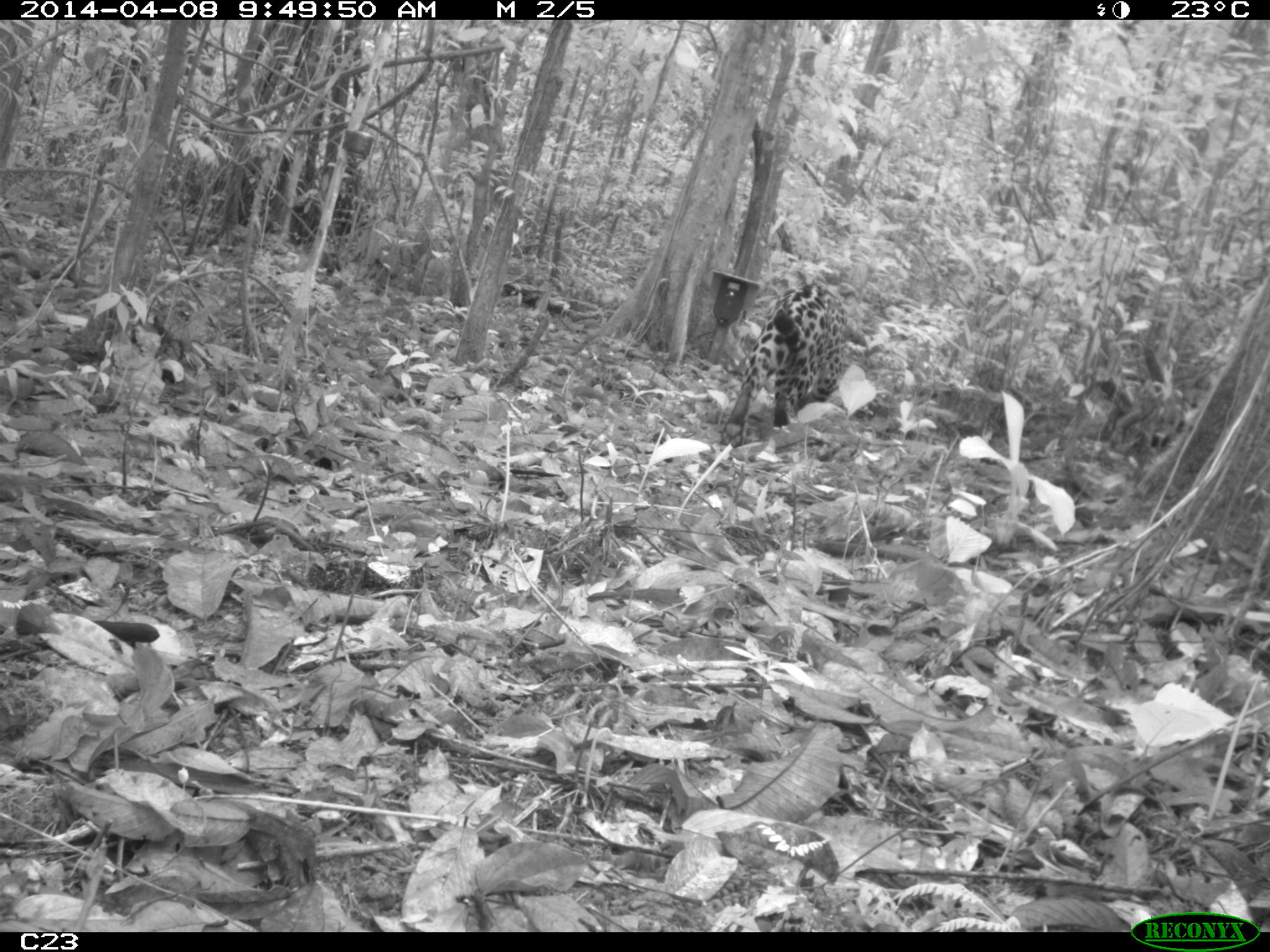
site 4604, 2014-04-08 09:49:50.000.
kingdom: Animalia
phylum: Chordata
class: Mammalia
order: Carnivora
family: Felidae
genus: Panthera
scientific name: Panthera onca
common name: jaguar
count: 1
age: adult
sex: male